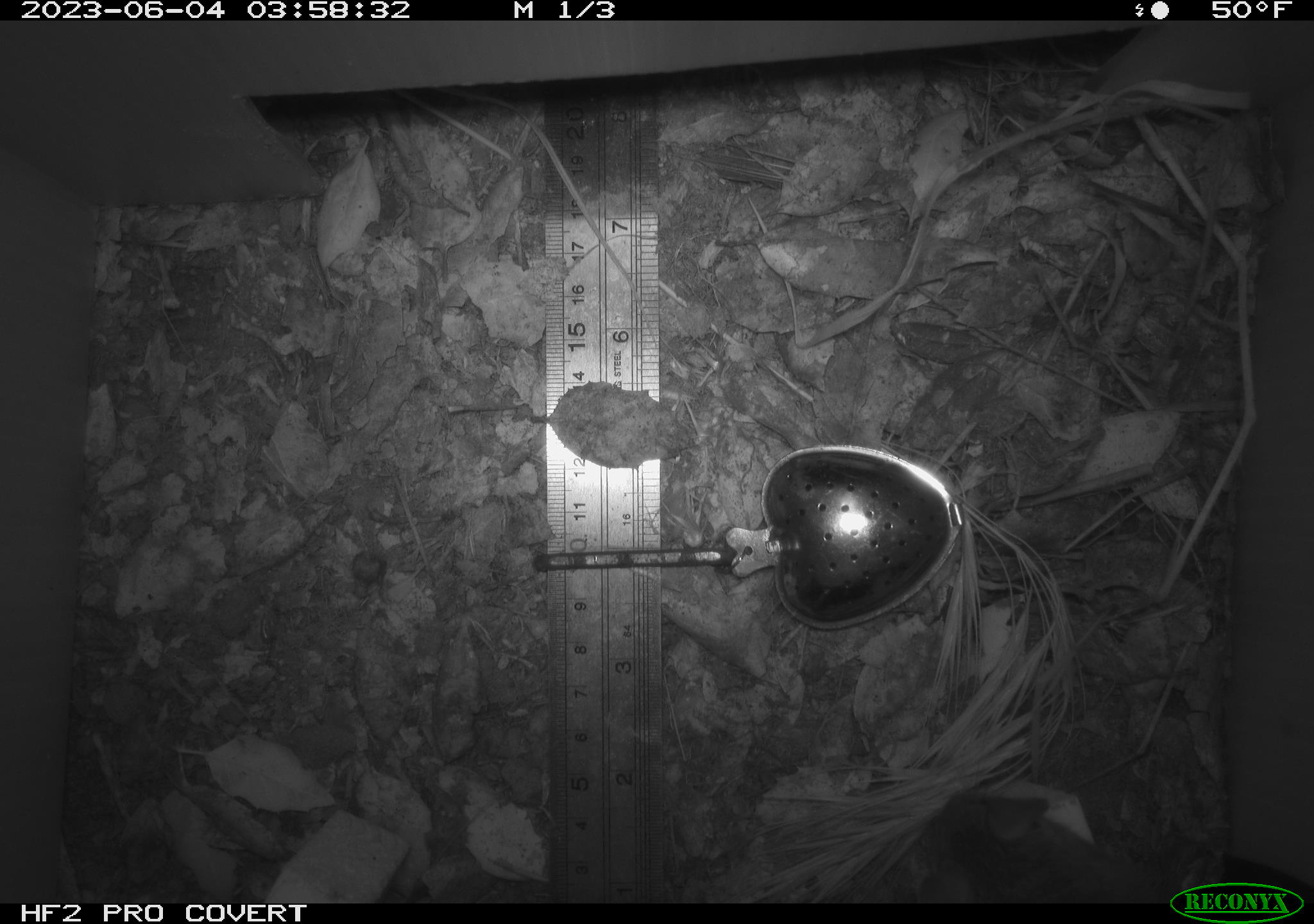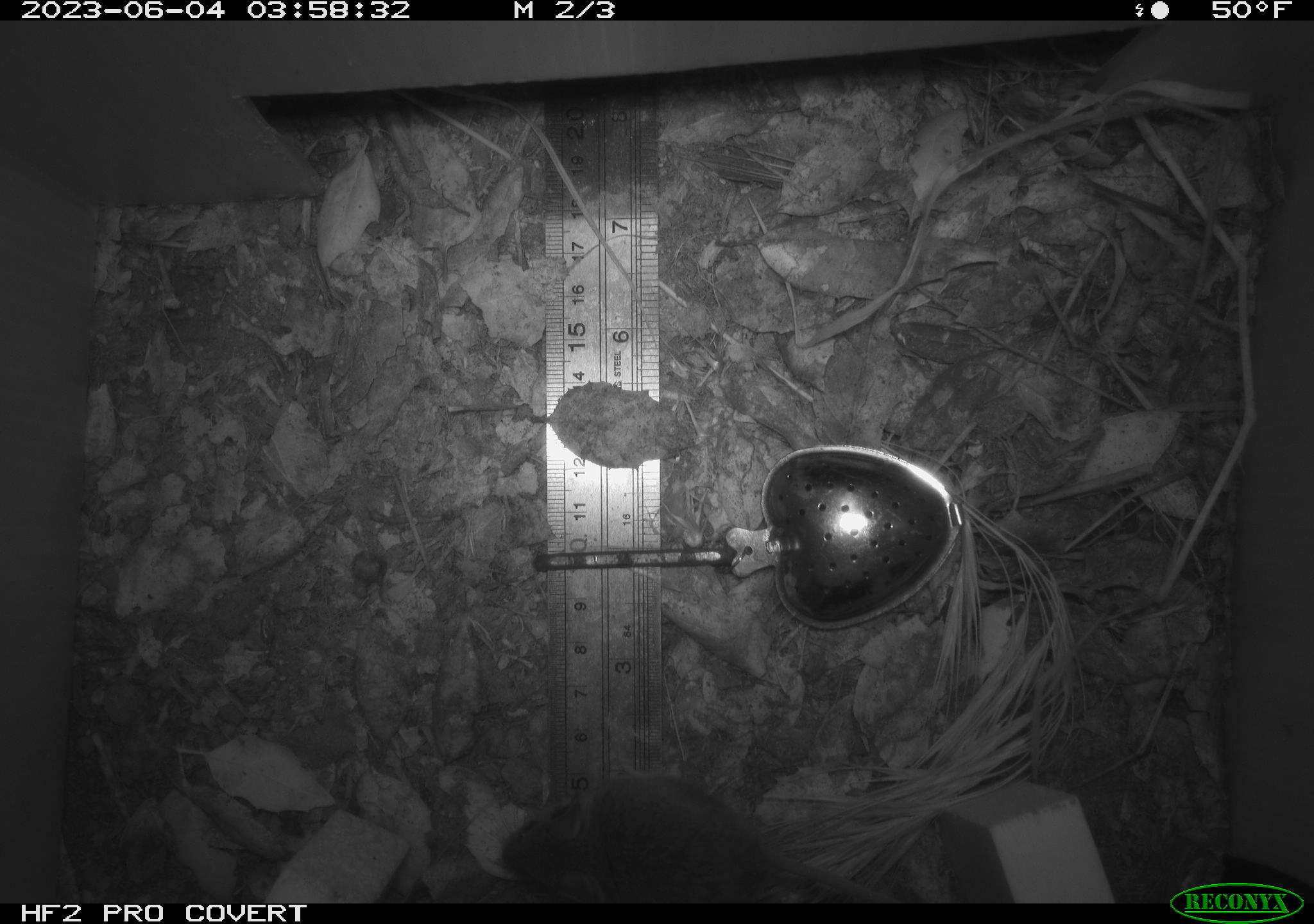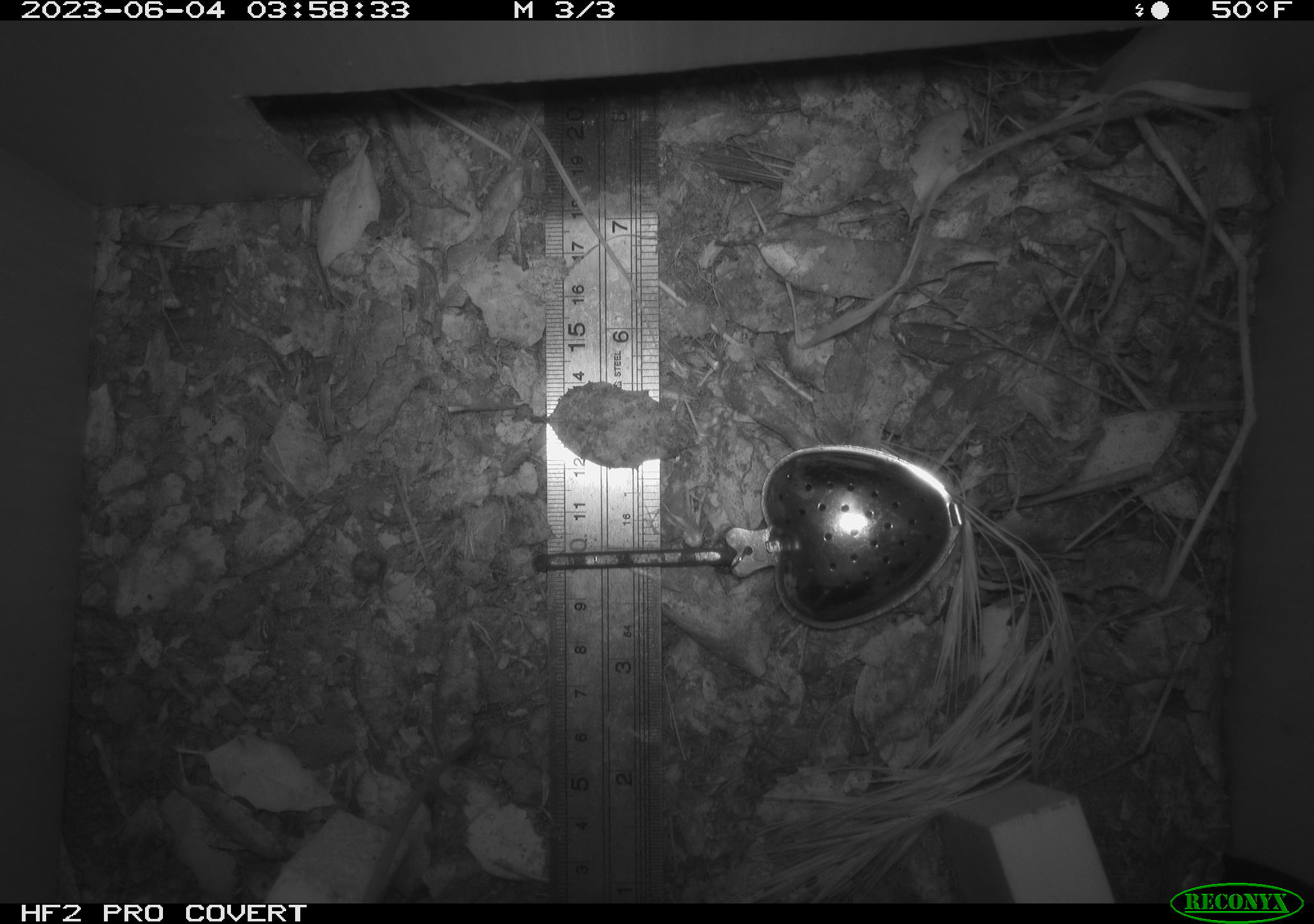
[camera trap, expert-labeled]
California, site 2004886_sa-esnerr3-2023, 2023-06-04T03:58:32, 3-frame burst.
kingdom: Animalia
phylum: Chordata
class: Mammalia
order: Rodentia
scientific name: Rodentia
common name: mouse species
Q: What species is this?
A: Mouse species (Rodentia).